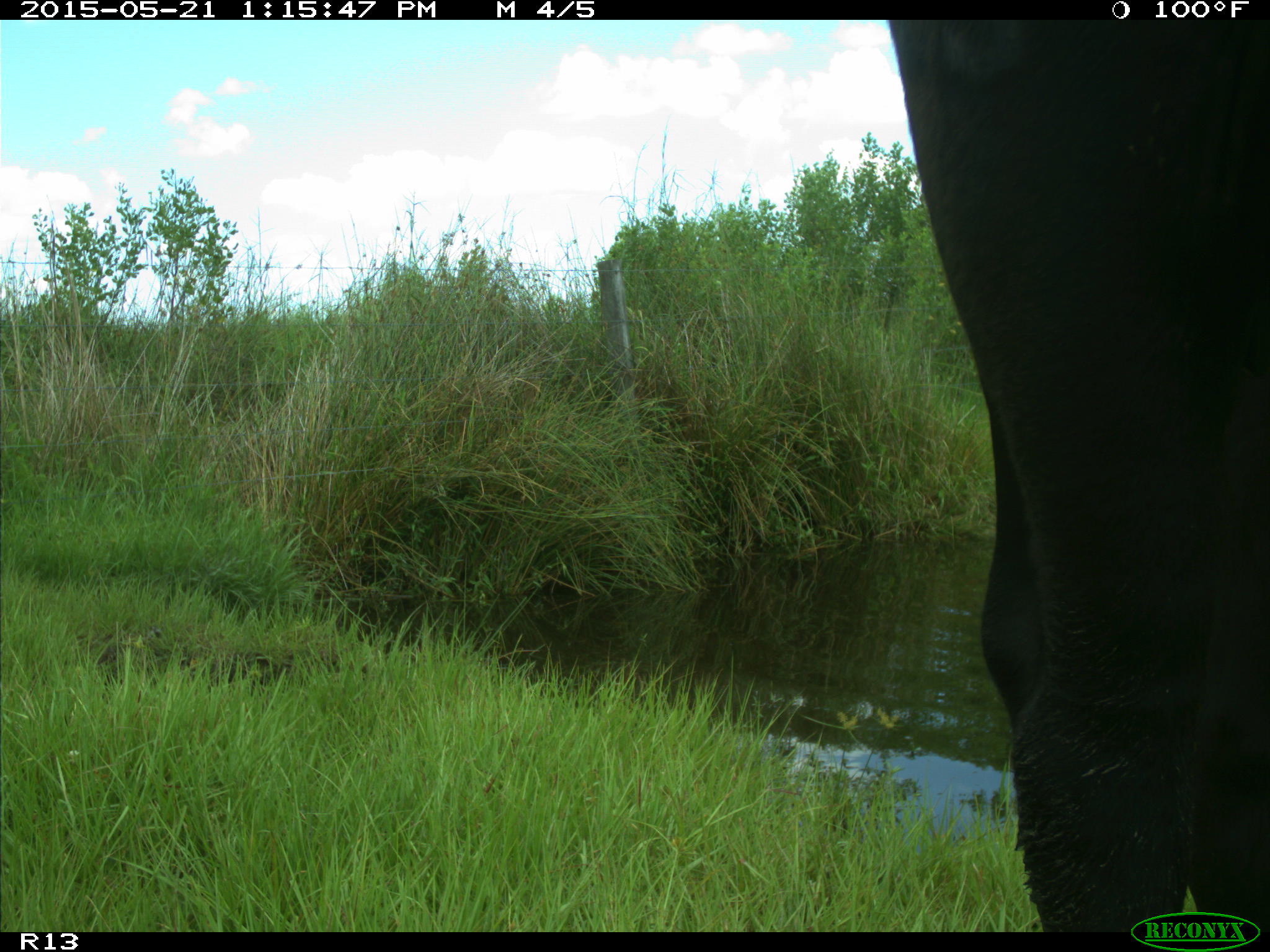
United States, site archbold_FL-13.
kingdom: Animalia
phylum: Chordata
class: Mammalia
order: Artiodactyla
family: Bovidae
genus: Bos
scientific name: Bos taurus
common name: domestic cow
Bos taurus (domestic cow).